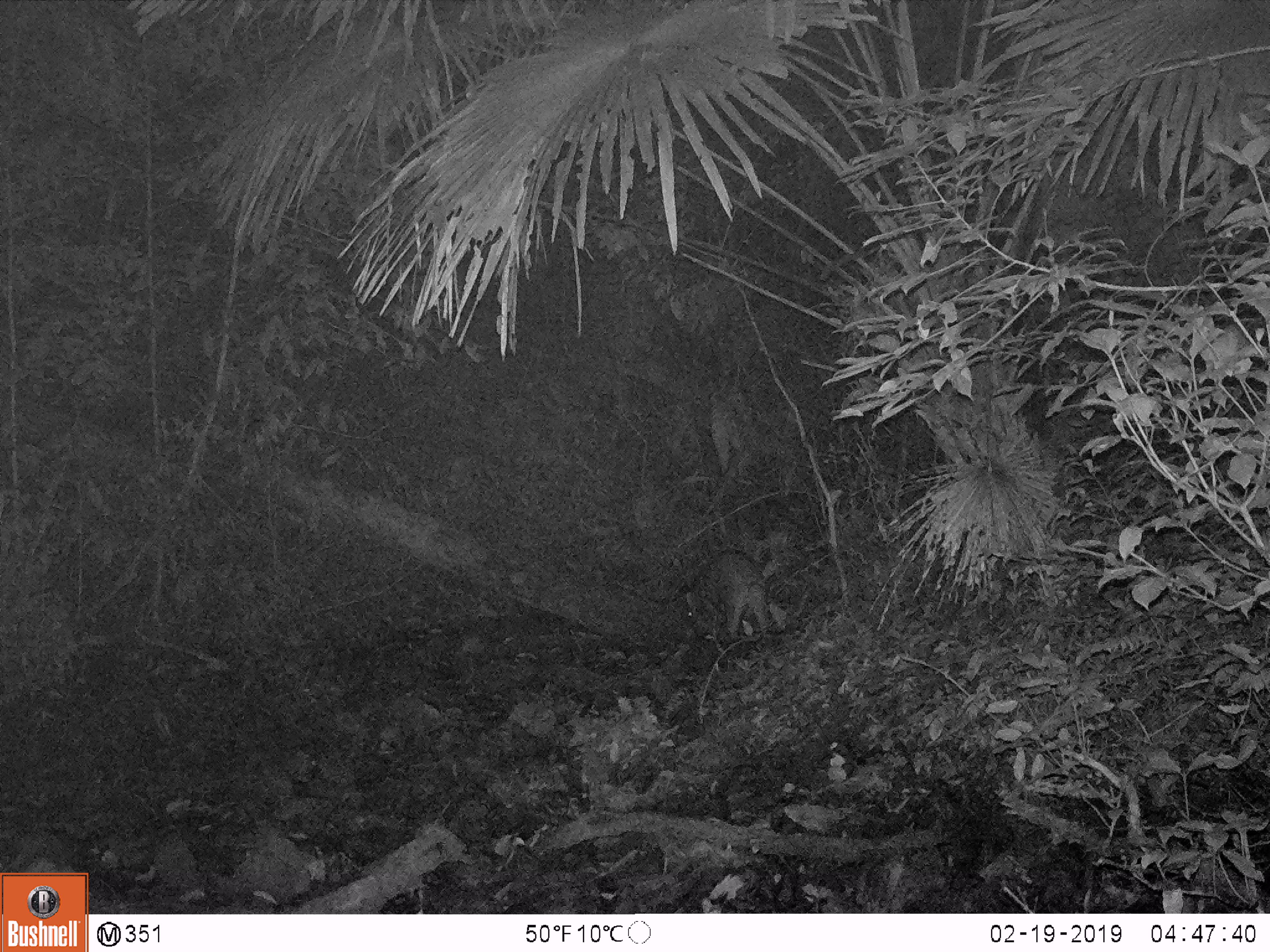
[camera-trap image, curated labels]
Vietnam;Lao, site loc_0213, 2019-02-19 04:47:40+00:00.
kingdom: Animalia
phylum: Chordata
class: Mammalia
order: Artiodactyla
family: Suidae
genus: Sus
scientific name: Sus scrofa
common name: eurasian wild pig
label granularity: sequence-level